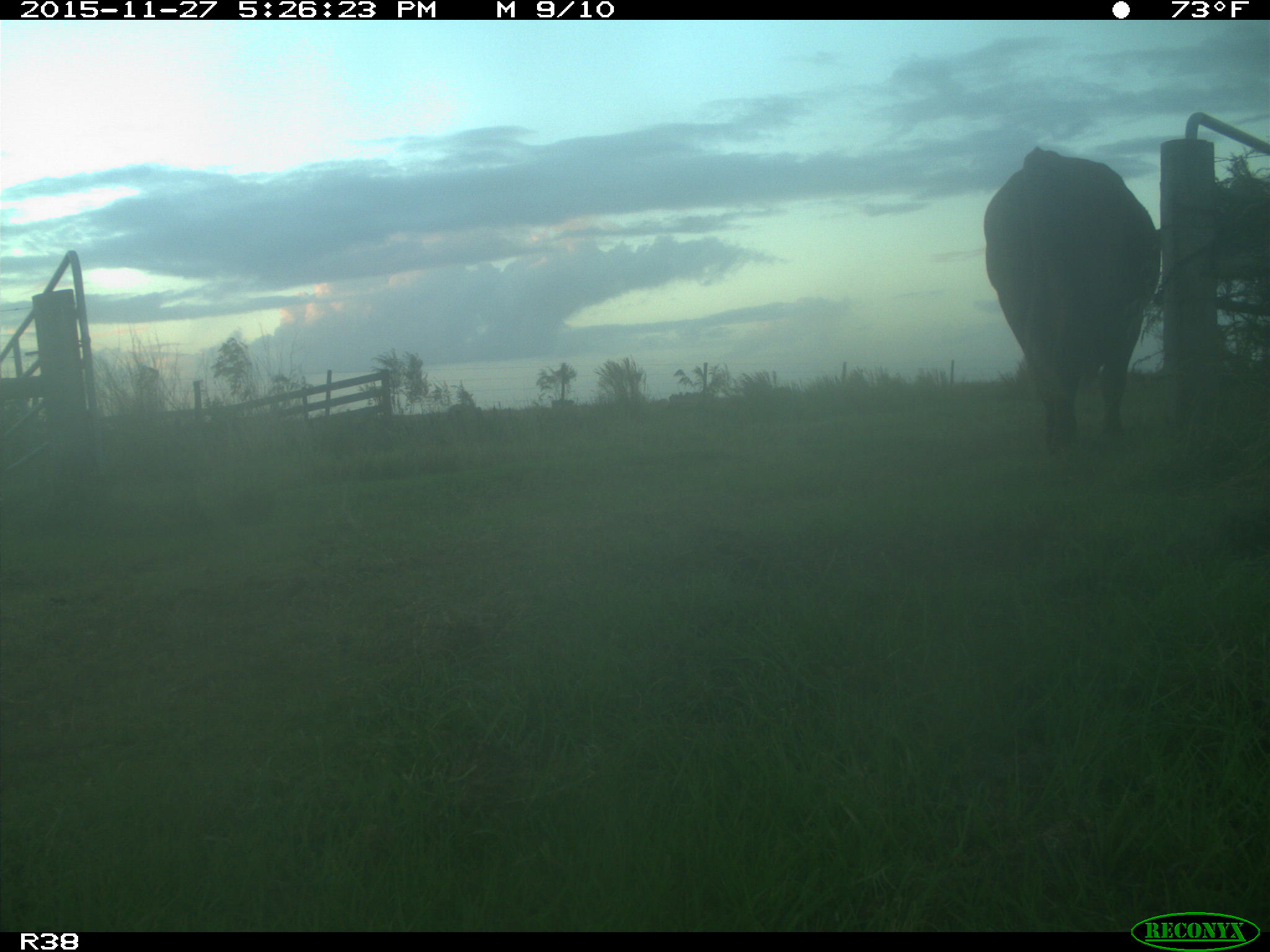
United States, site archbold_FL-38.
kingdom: Animalia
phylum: Chordata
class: Mammalia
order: Artiodactyla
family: Bovidae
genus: Bos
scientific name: Bos taurus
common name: domestic cow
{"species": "Bos taurus (domestic cow)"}